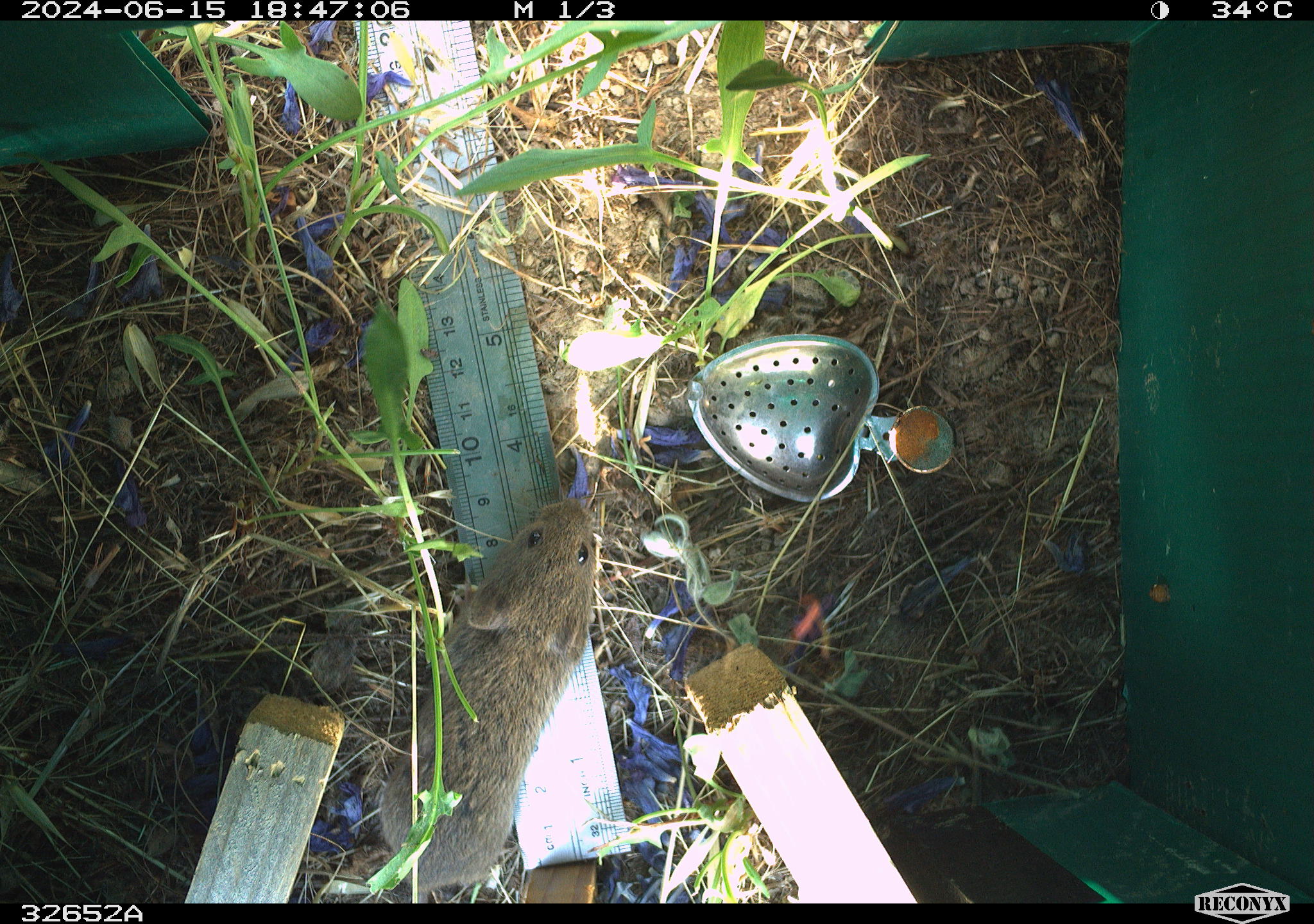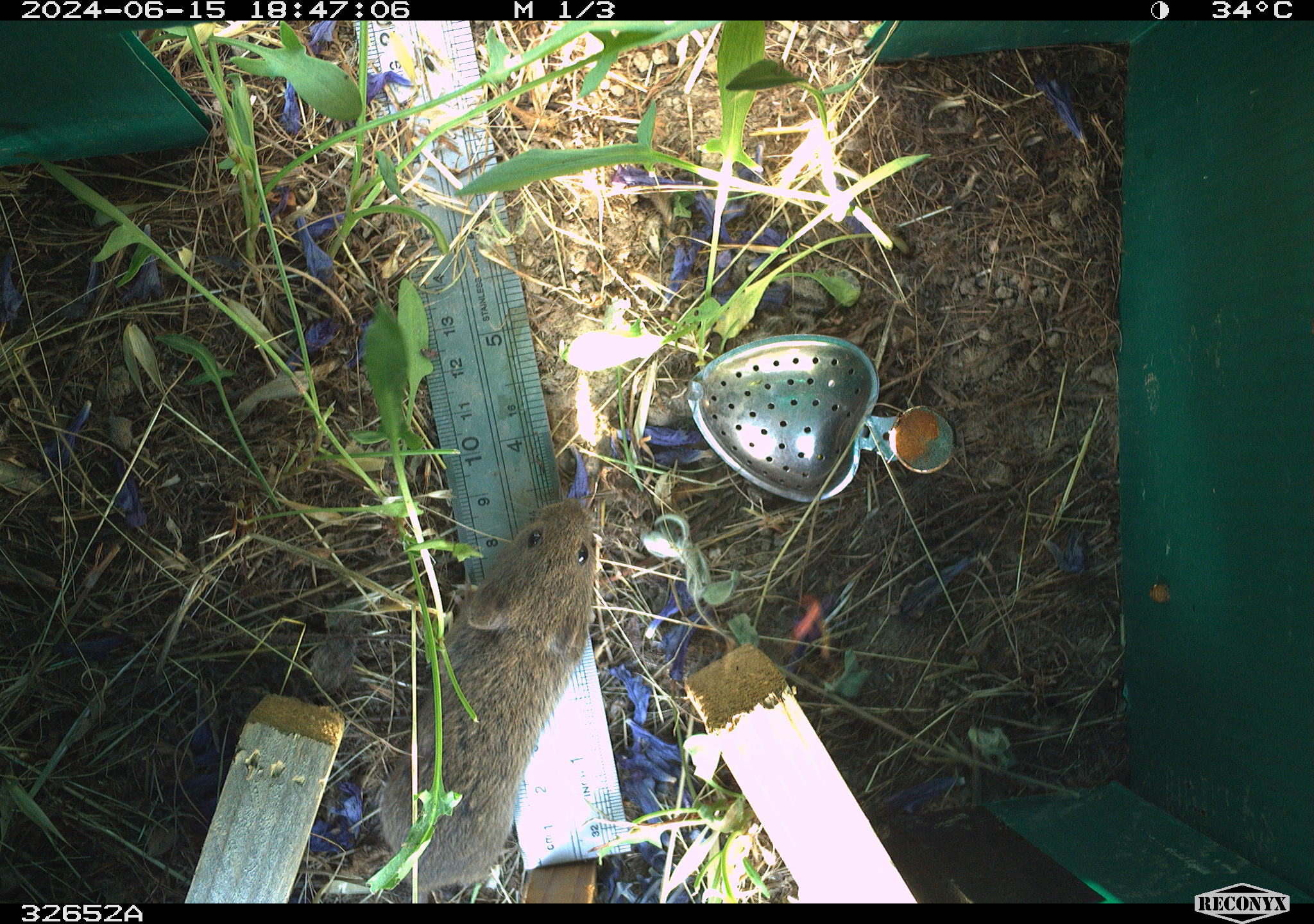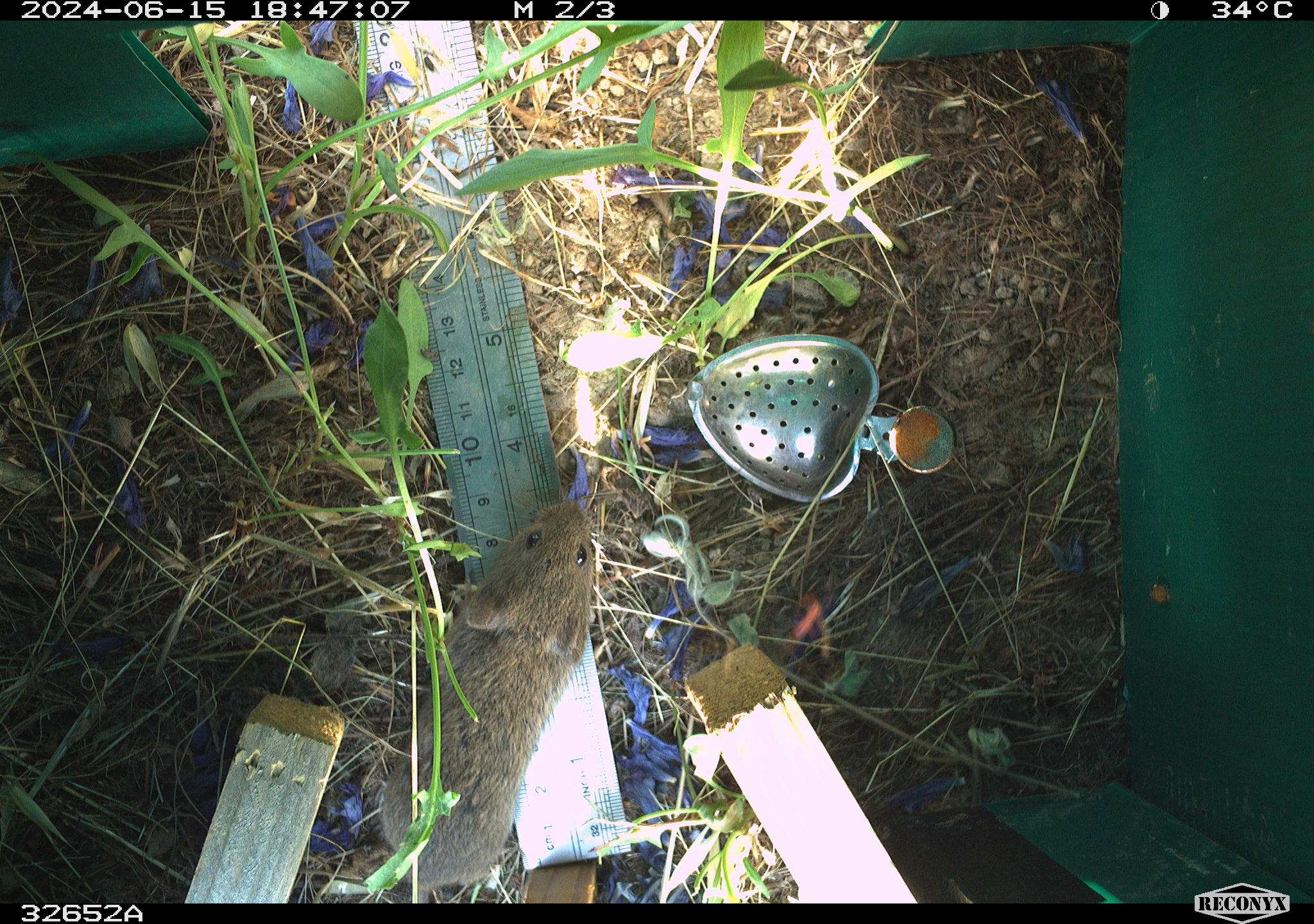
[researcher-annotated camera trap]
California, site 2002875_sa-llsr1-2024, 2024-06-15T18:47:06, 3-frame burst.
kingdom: Animalia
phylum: Chordata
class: Mammalia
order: Rodentia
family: Cricetidae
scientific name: Arvicolinae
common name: voles, lemmings, and muskrats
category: arvicolinae subfamily